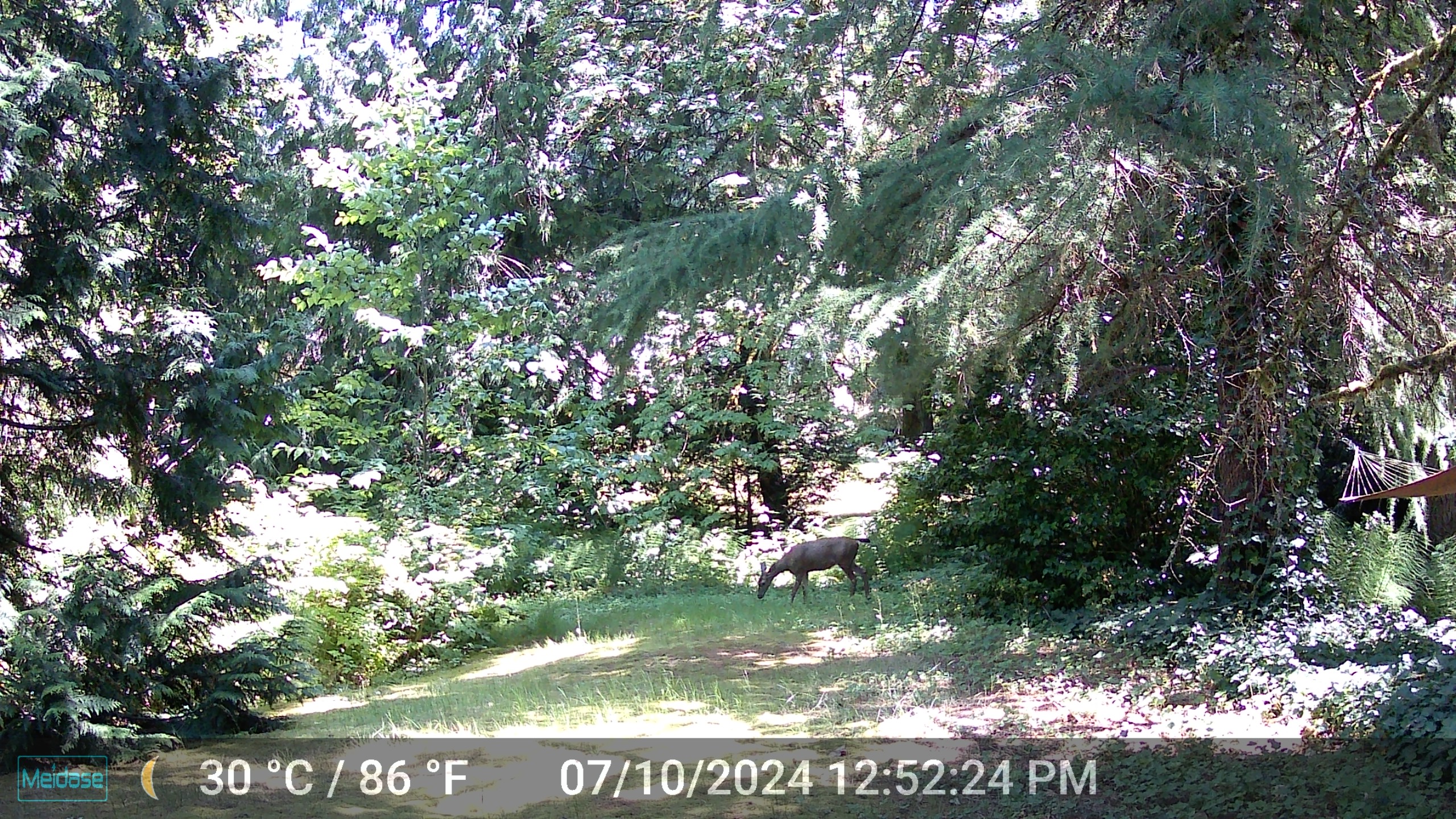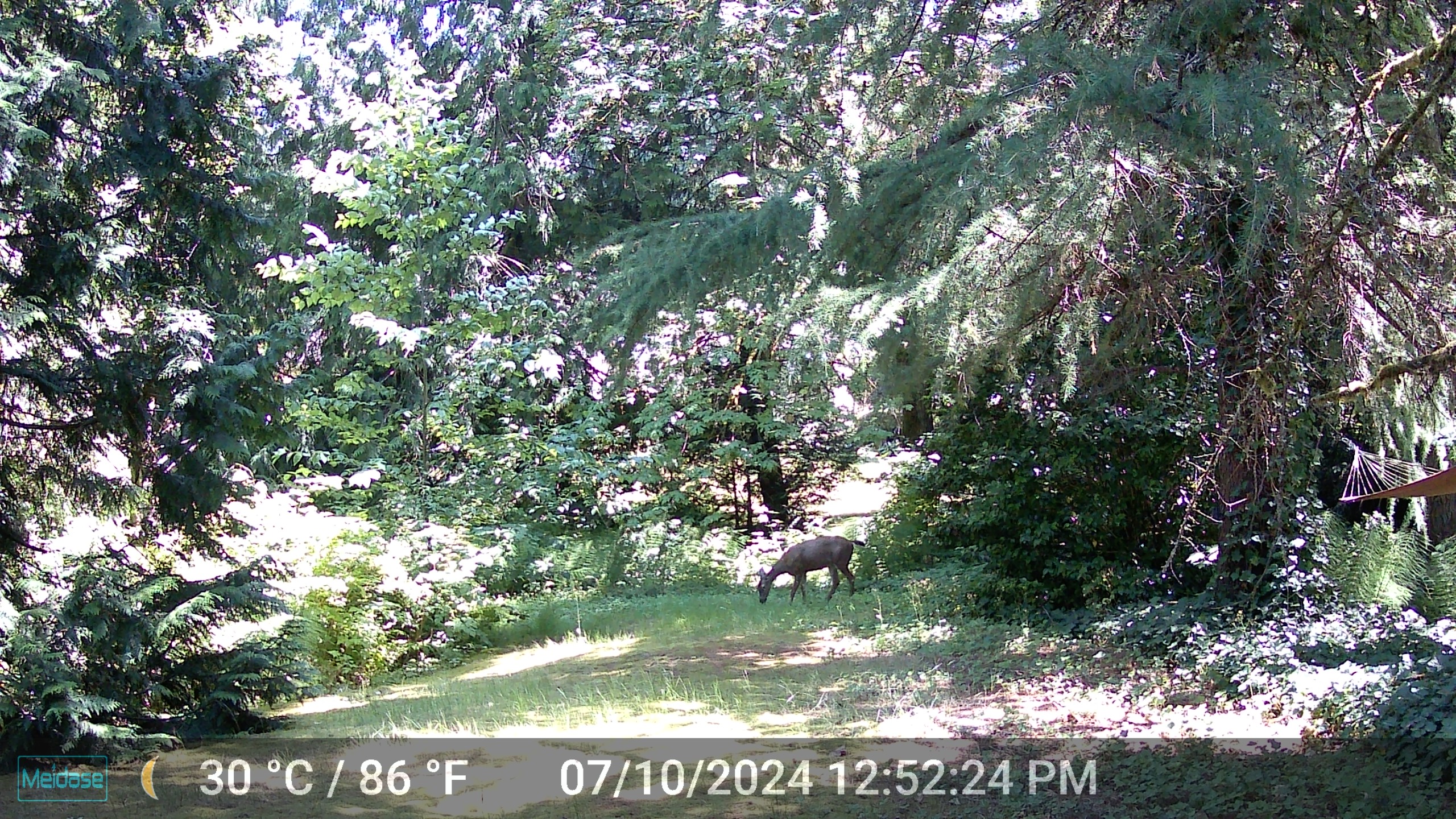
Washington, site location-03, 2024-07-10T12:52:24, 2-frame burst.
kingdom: Animalia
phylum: Chordata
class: Mammalia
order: Artiodactyla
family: Cervidae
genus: Odocoileus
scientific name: Odocoileus hemionus columbianus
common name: columbian blacktail deer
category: deer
Deer (columbian blacktail deer) (Odocoileus hemionus columbianus).